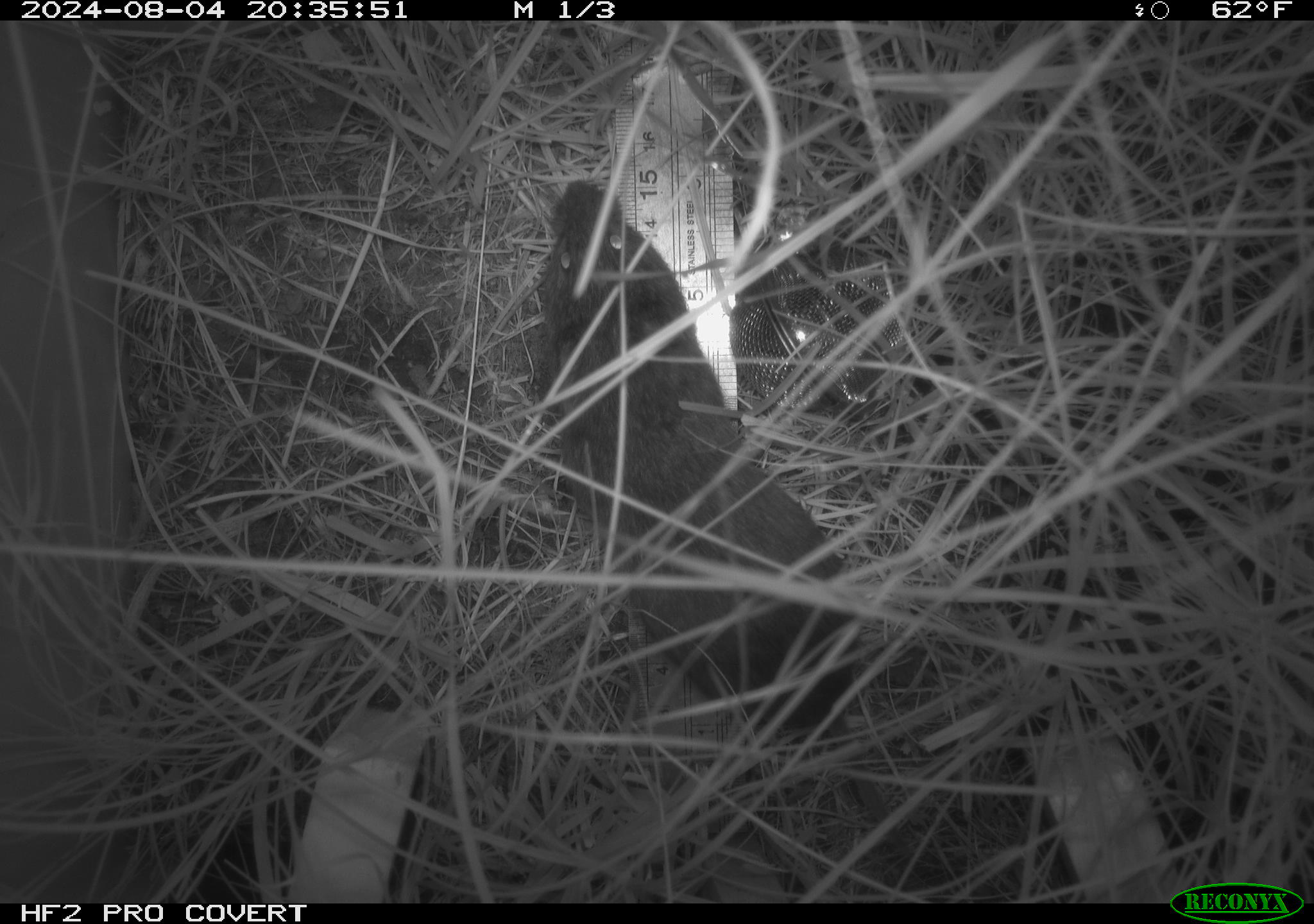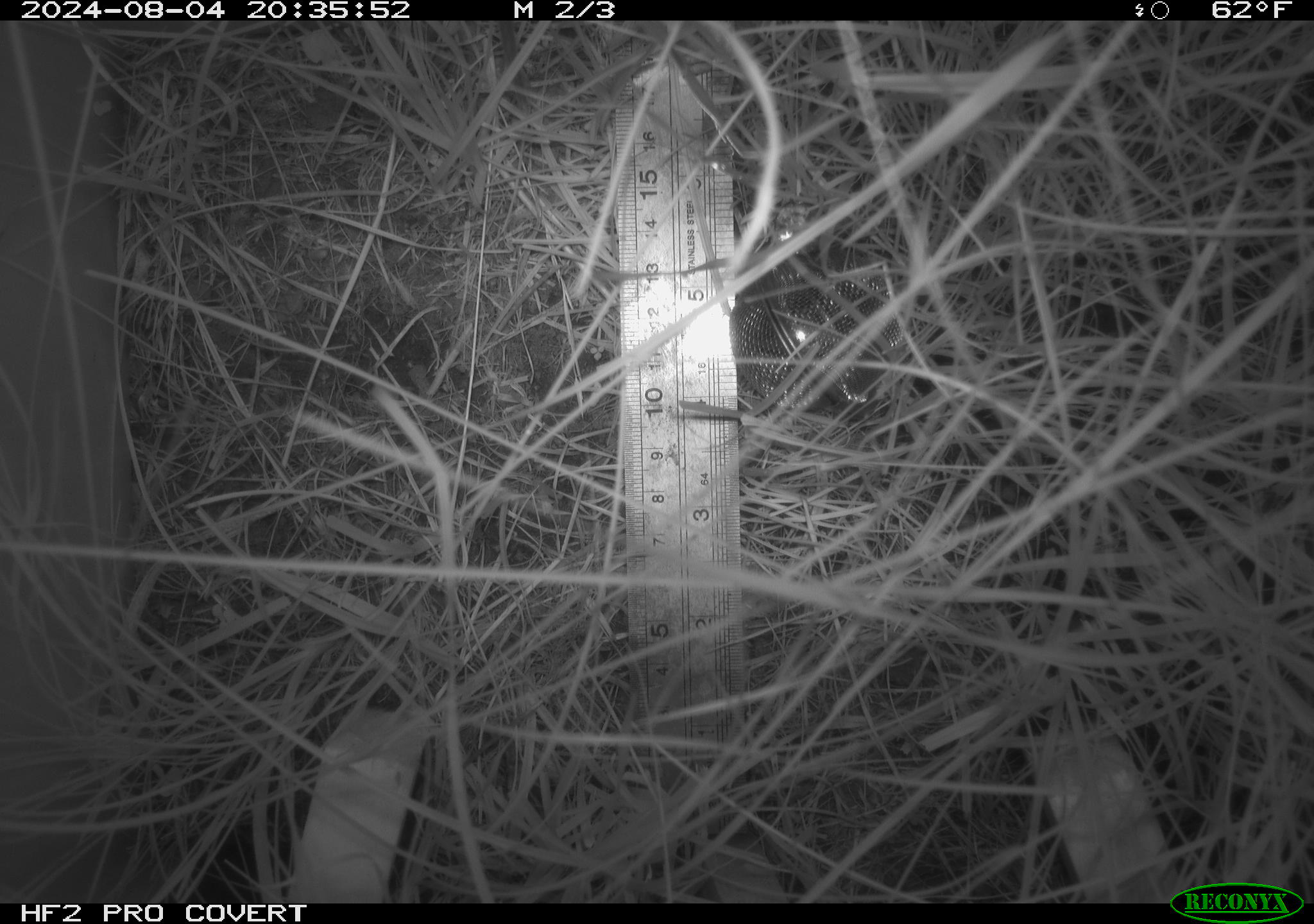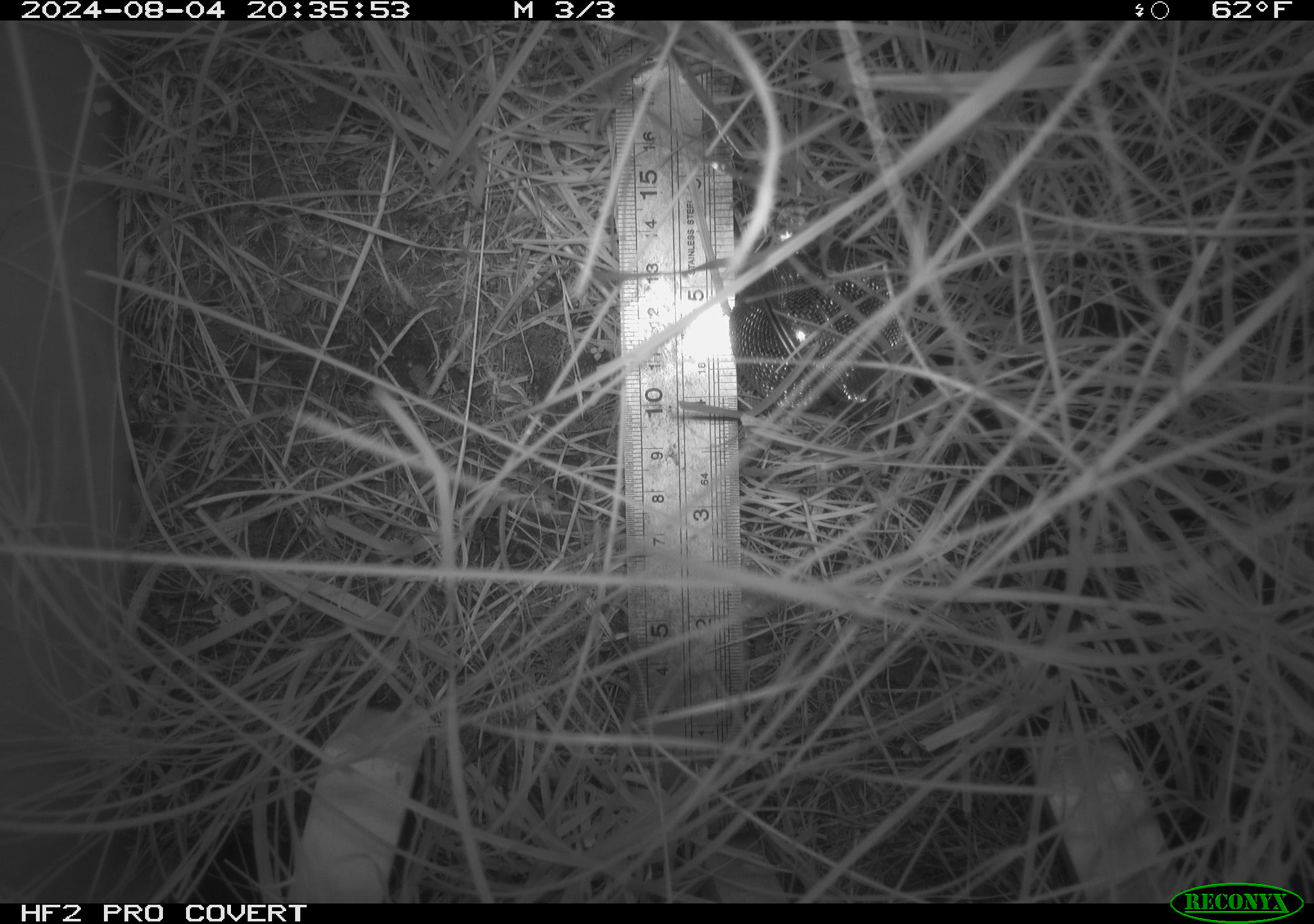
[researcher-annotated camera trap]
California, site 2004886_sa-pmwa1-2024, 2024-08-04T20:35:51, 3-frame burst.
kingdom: Animalia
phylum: Chordata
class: Mammalia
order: Rodentia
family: Cricetidae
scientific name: Arvicolinae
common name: voles, lemmings, and muskrats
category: arvicolinae subfamily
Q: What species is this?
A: Arvicolinae subfamily (voles, lemmings, and muskrats) (Arvicolinae).